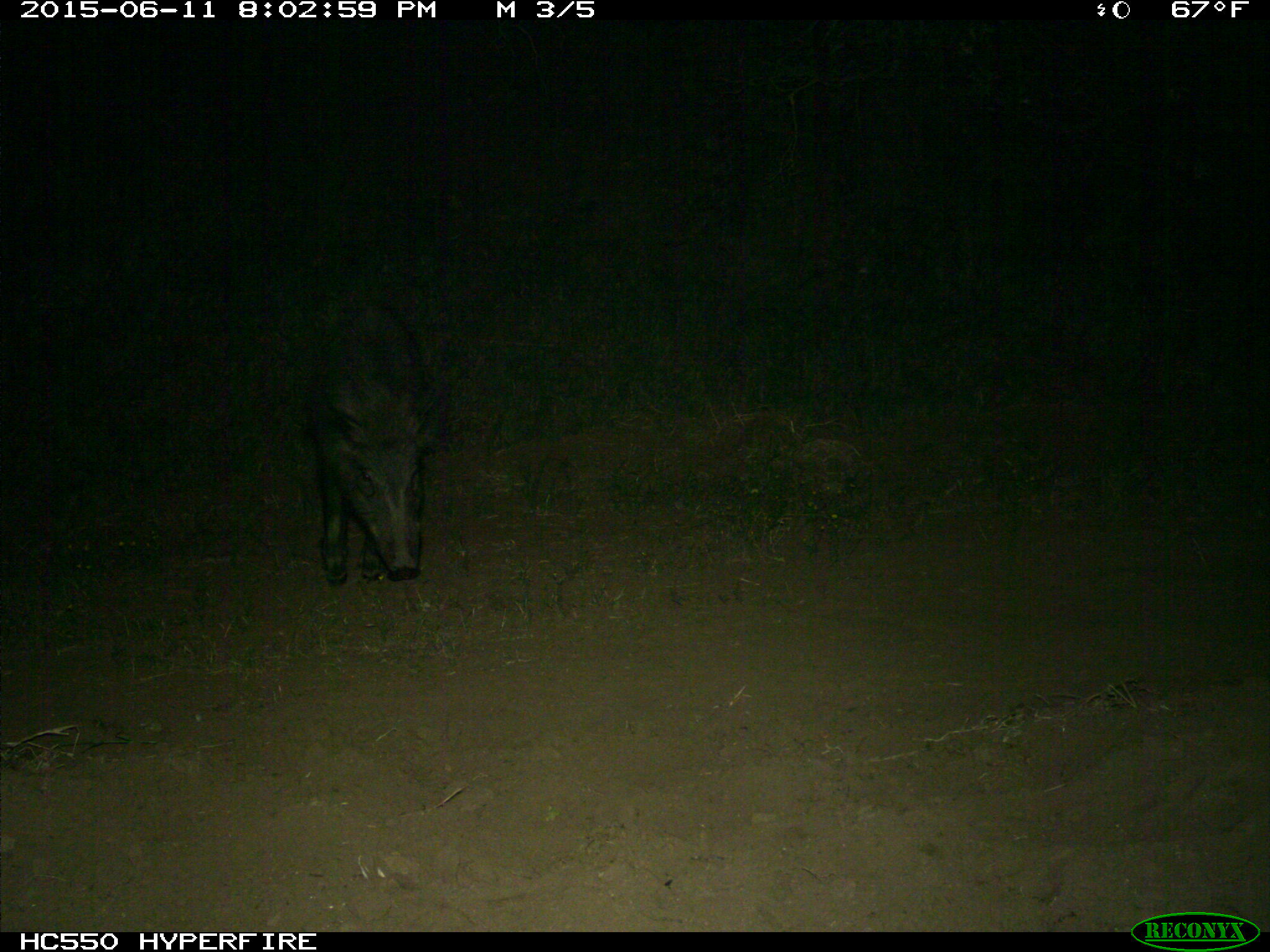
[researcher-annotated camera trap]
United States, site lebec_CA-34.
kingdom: Animalia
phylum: Chordata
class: Mammalia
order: Artiodactyla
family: Suidae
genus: Sus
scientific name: Sus scrofa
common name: wild boar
Sus scrofa (wild boar).